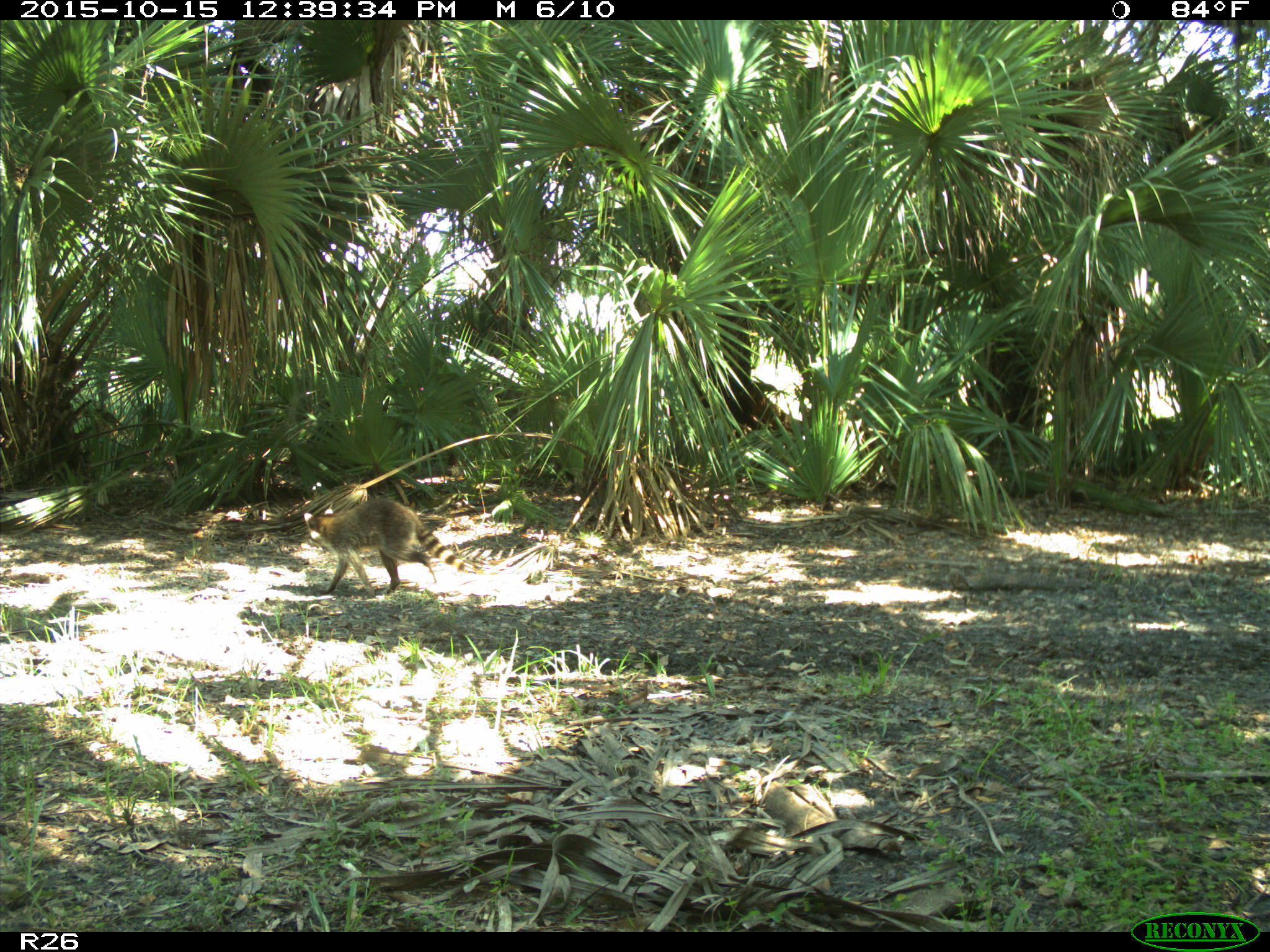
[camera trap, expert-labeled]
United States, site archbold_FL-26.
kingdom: Animalia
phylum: Chordata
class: Mammalia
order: Carnivora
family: Procyonidae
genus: Procyon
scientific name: Procyon lotor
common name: common raccoon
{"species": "Procyon lotor (common raccoon)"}